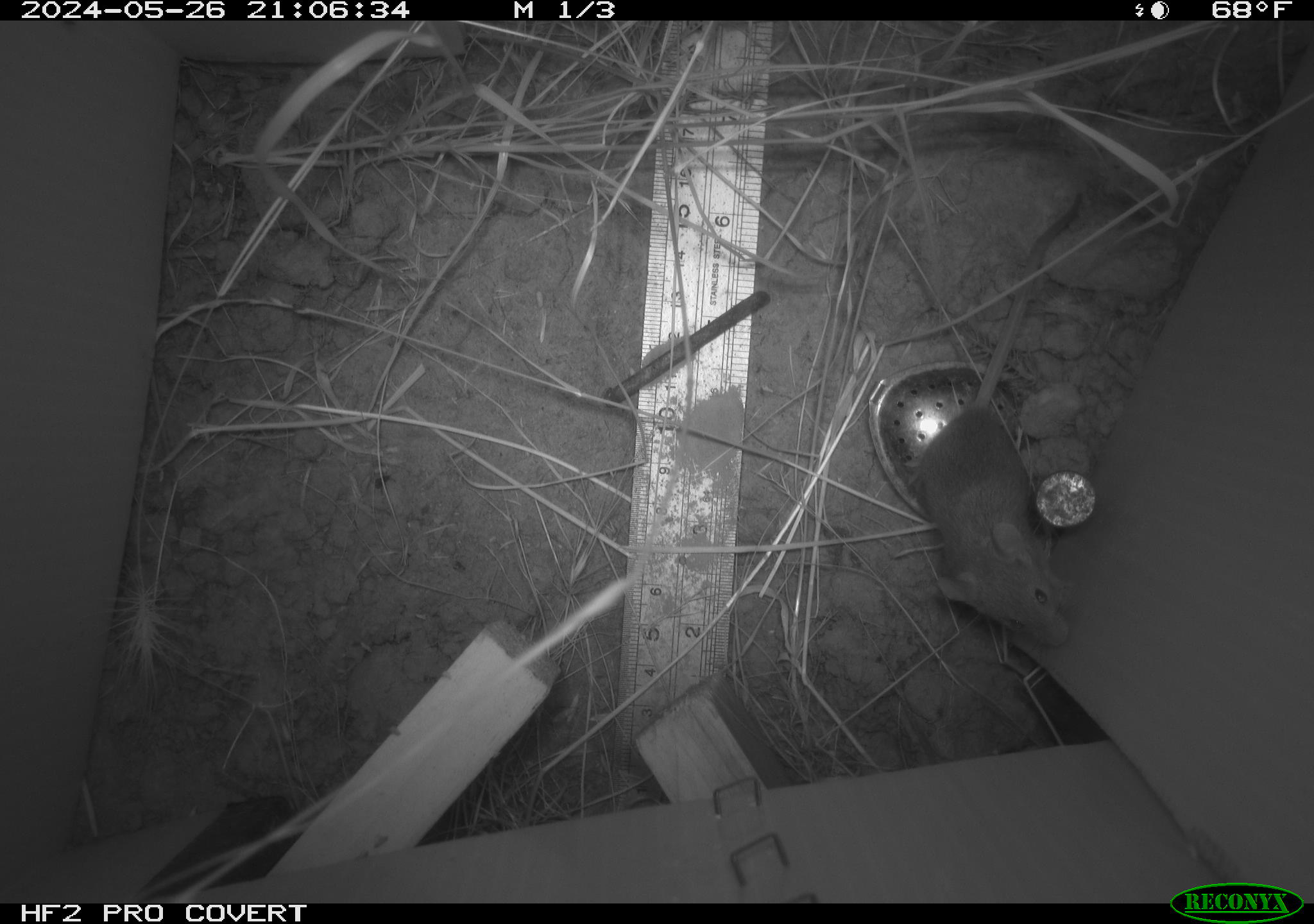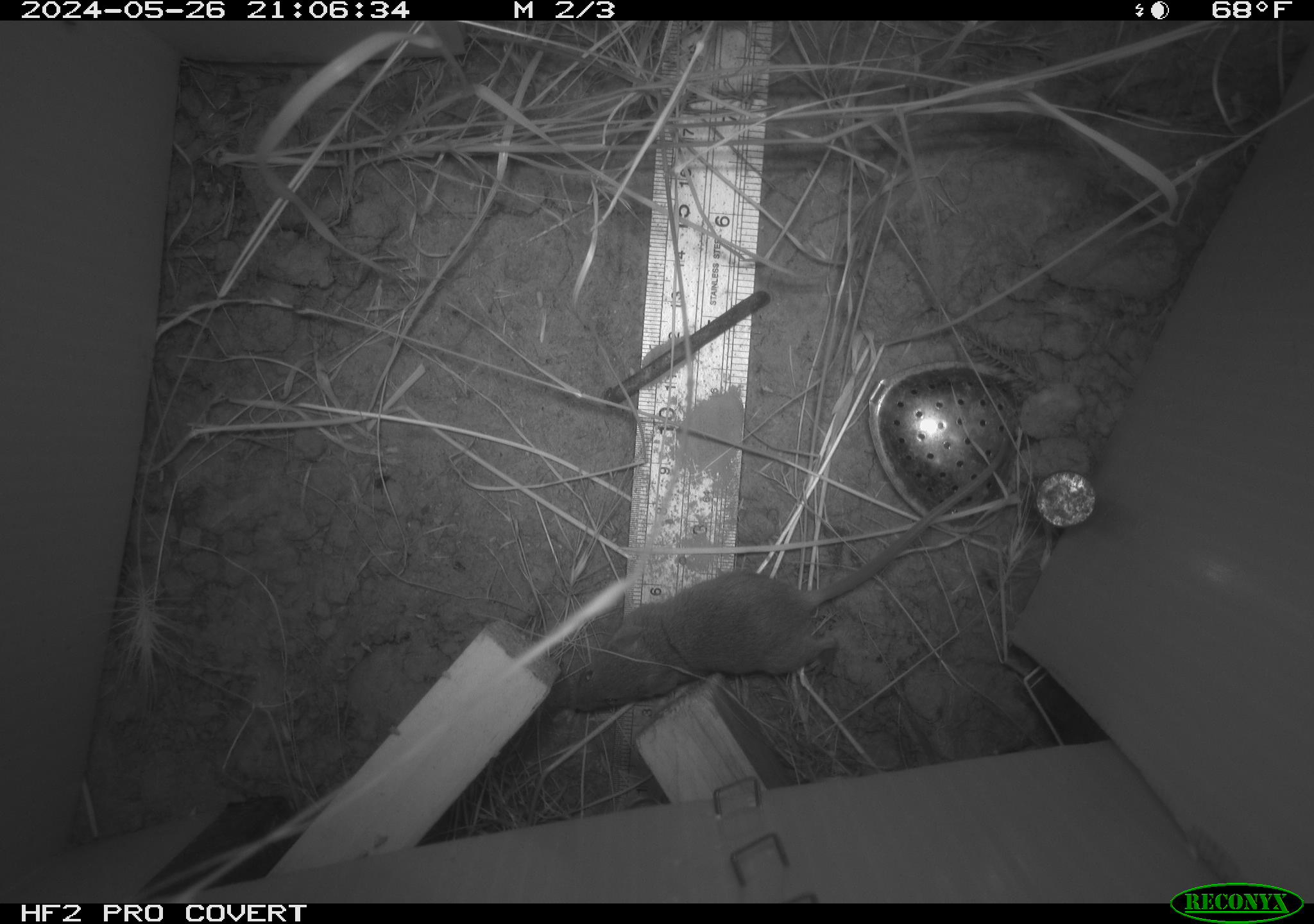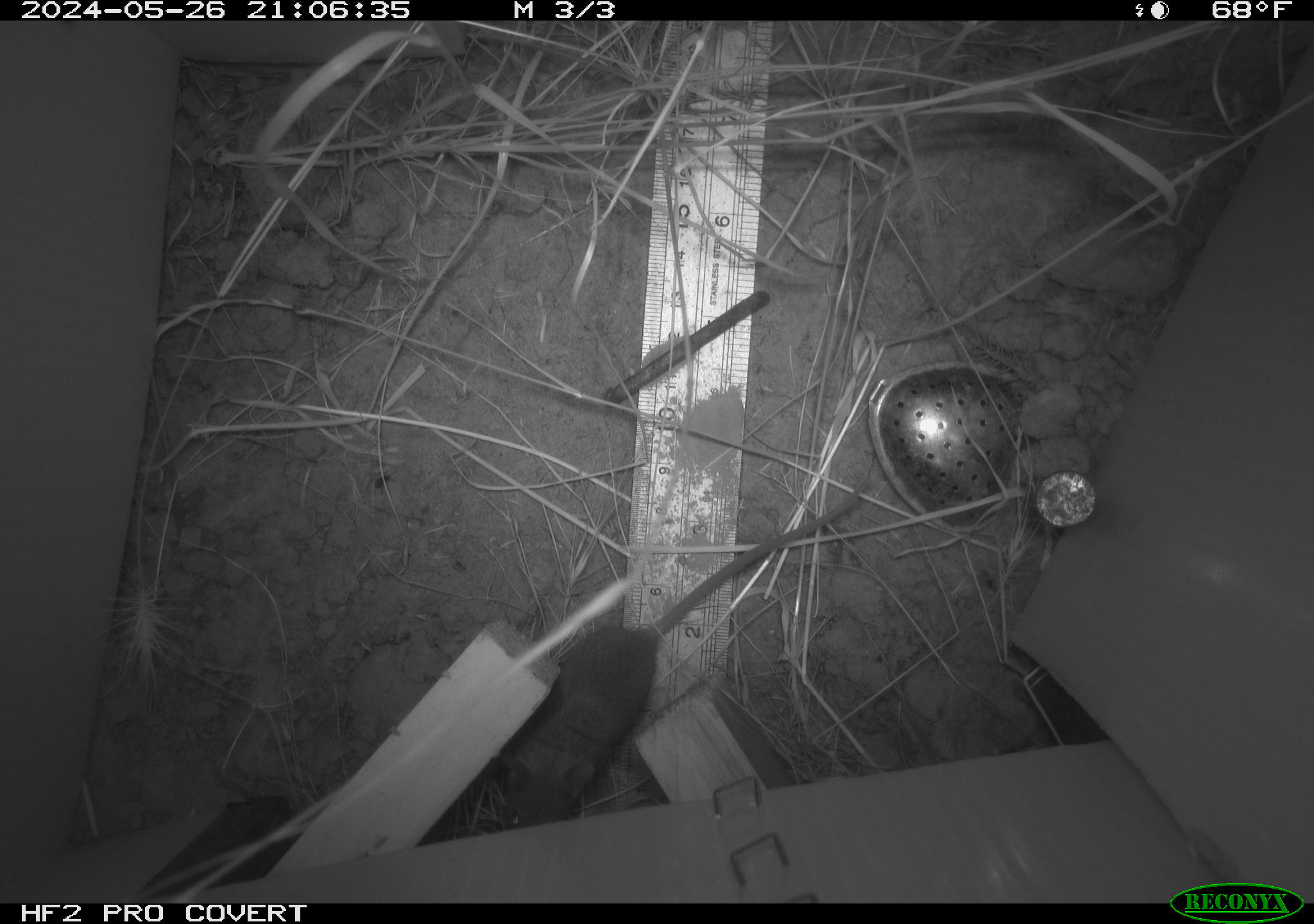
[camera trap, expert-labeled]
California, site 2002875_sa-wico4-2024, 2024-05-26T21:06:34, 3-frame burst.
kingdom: Animalia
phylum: Chordata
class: Mammalia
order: Rodentia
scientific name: Rodentia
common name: mouse species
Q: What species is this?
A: Mouse species (Rodentia).